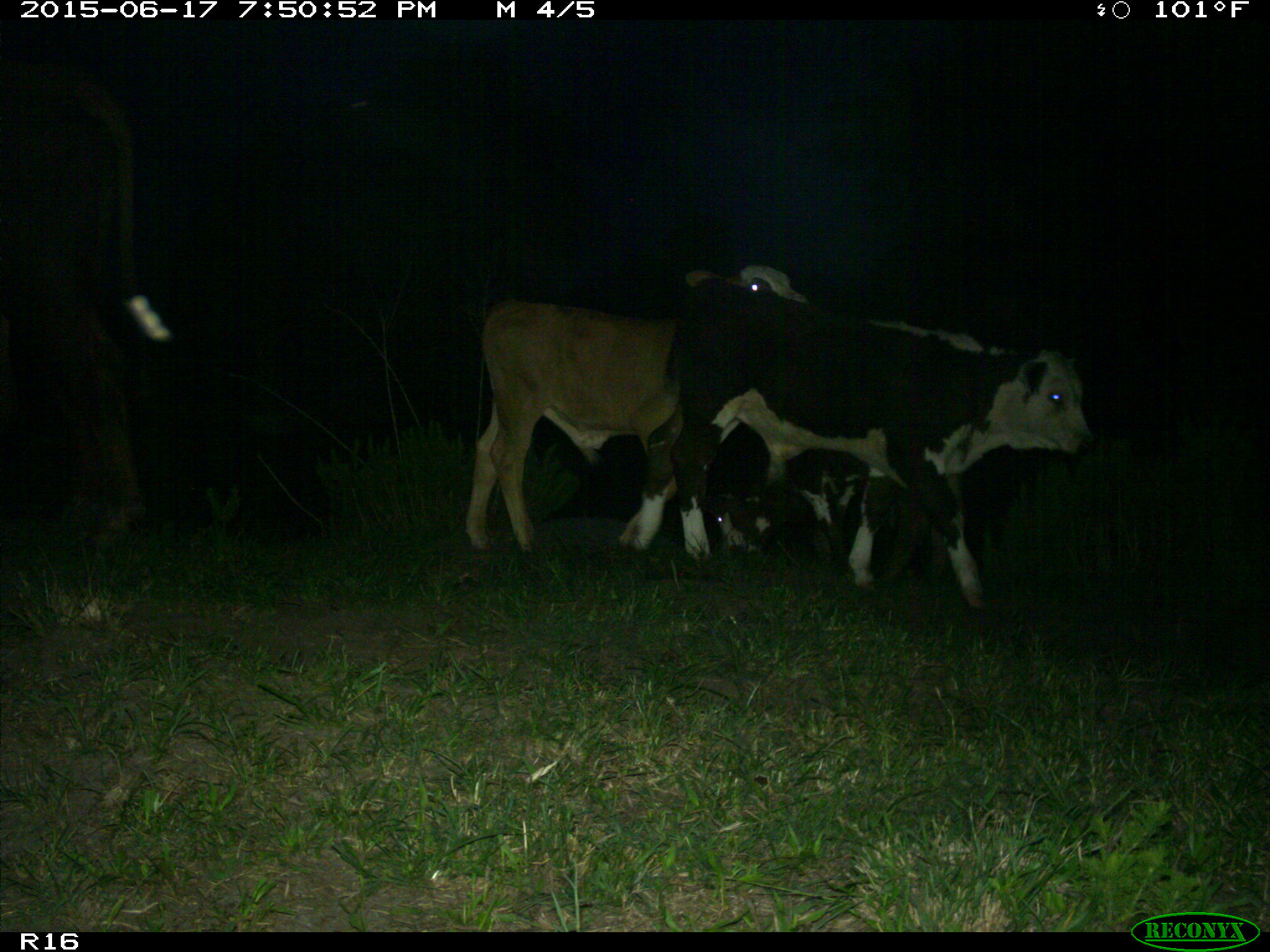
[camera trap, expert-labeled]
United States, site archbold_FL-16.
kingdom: Animalia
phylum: Chordata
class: Mammalia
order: Artiodactyla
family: Bovidae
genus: Bos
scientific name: Bos taurus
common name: domestic cow